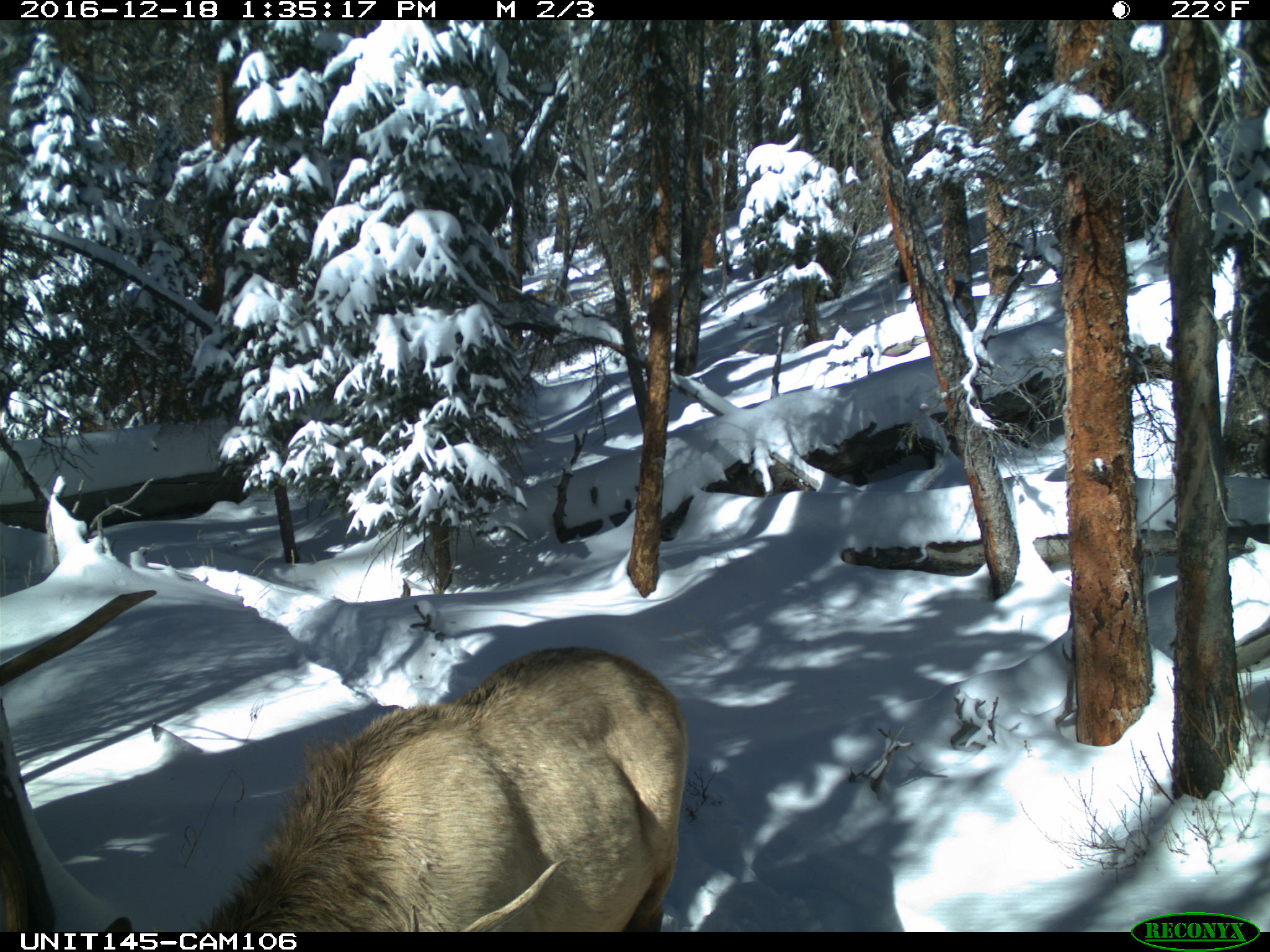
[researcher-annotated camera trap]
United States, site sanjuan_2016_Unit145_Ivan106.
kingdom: Animalia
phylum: Chordata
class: Mammalia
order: Artiodactyla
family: Cervidae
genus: Cervus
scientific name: Cervus elaphus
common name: red deer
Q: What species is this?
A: Cervus elaphus (red deer).